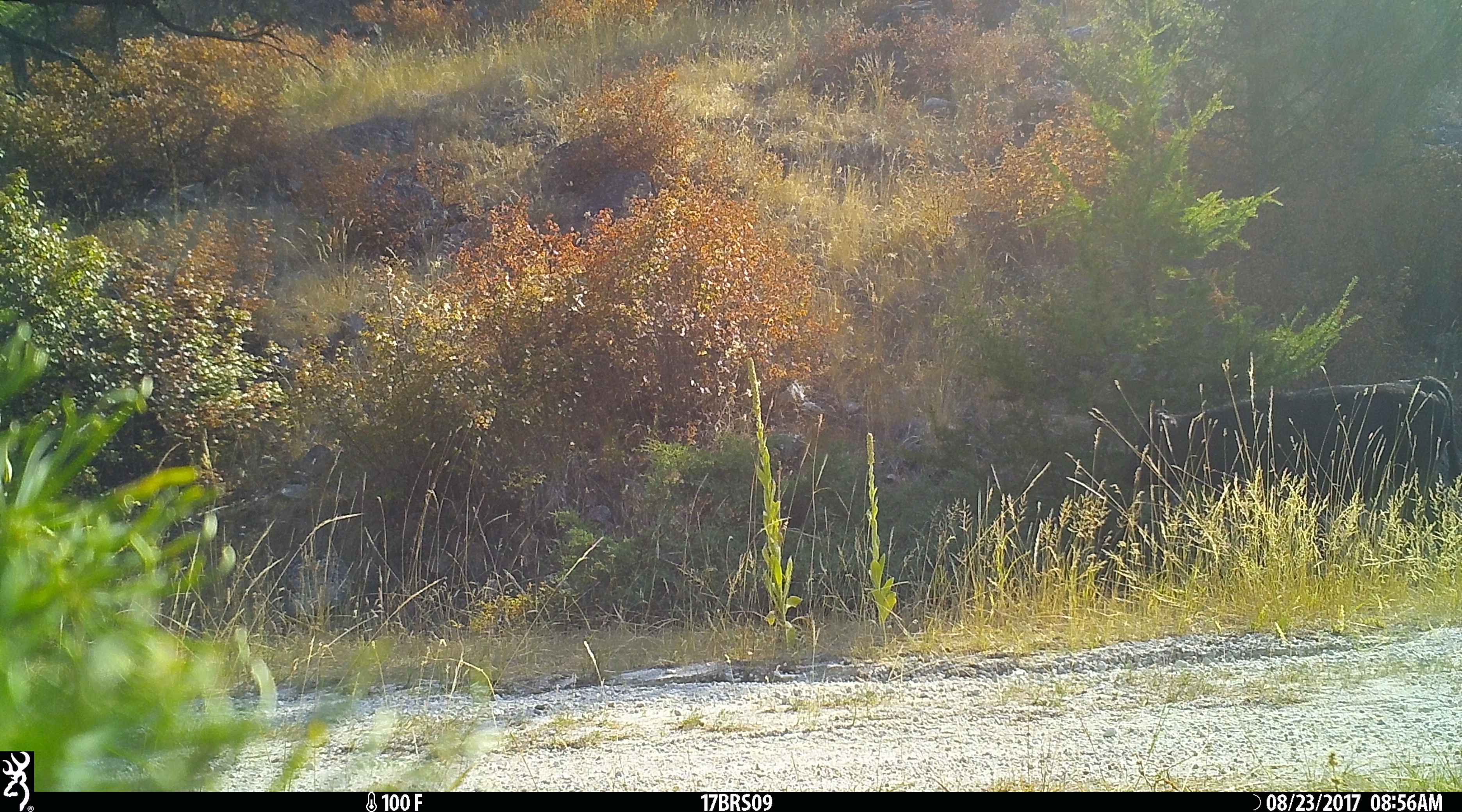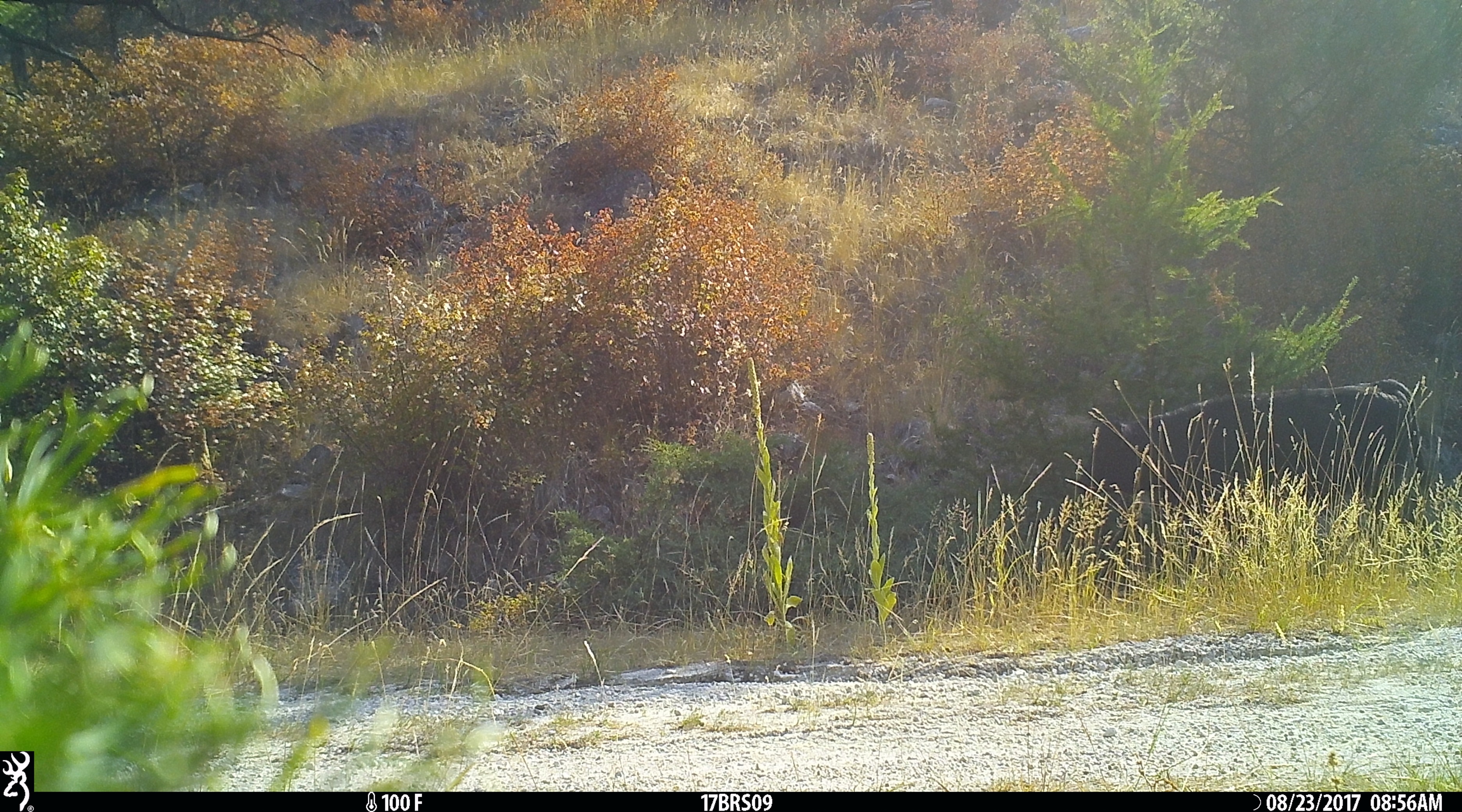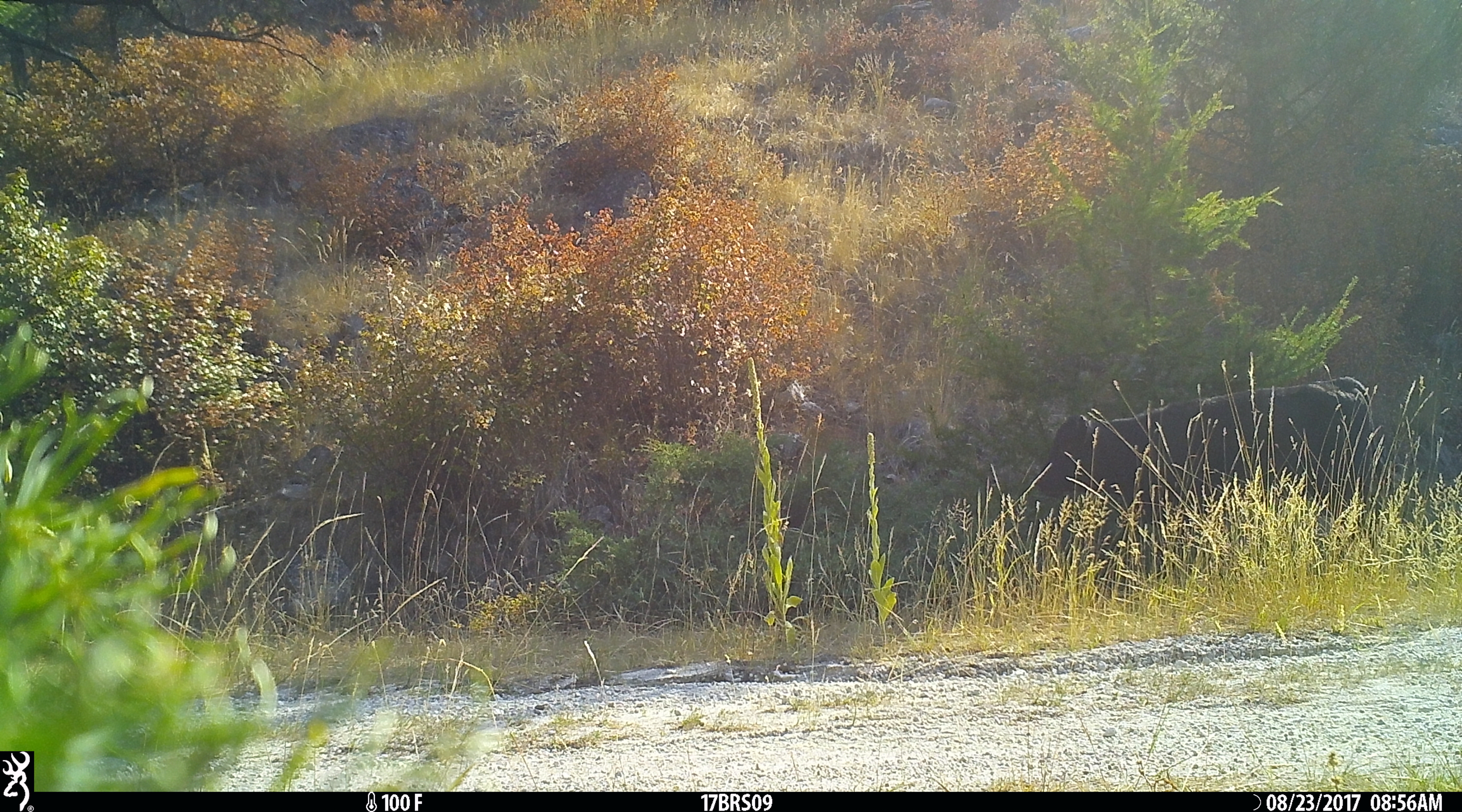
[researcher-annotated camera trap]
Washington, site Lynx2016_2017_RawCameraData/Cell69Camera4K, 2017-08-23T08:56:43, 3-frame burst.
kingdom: Animalia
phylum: Chordata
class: Mammalia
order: Artiodactyla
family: Bovidae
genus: Bos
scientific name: Bos taurus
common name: domestic cattle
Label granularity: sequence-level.